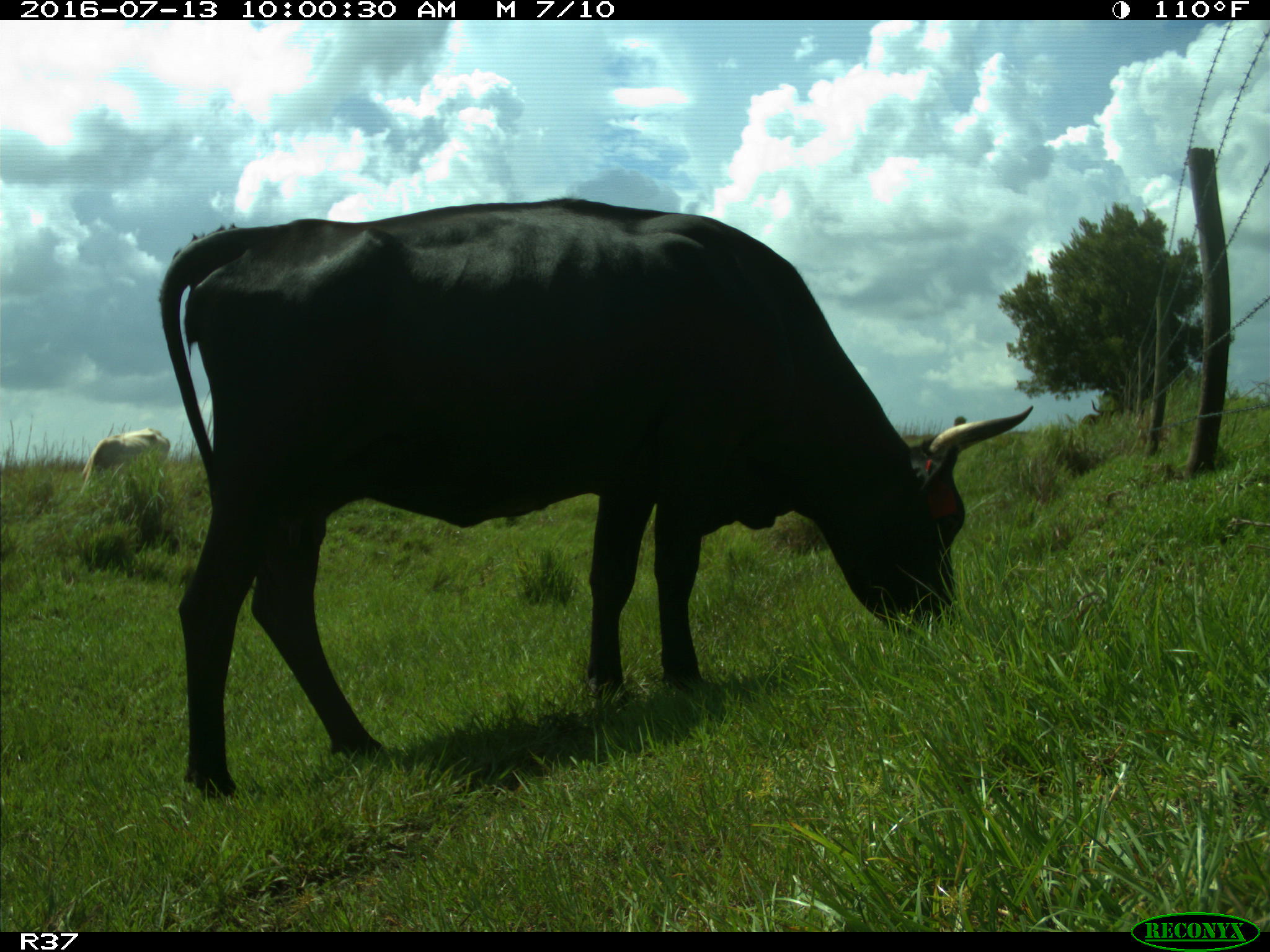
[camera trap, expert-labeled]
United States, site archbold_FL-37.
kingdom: Animalia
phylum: Chordata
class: Mammalia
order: Artiodactyla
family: Bovidae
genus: Bos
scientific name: Bos taurus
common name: domestic cow